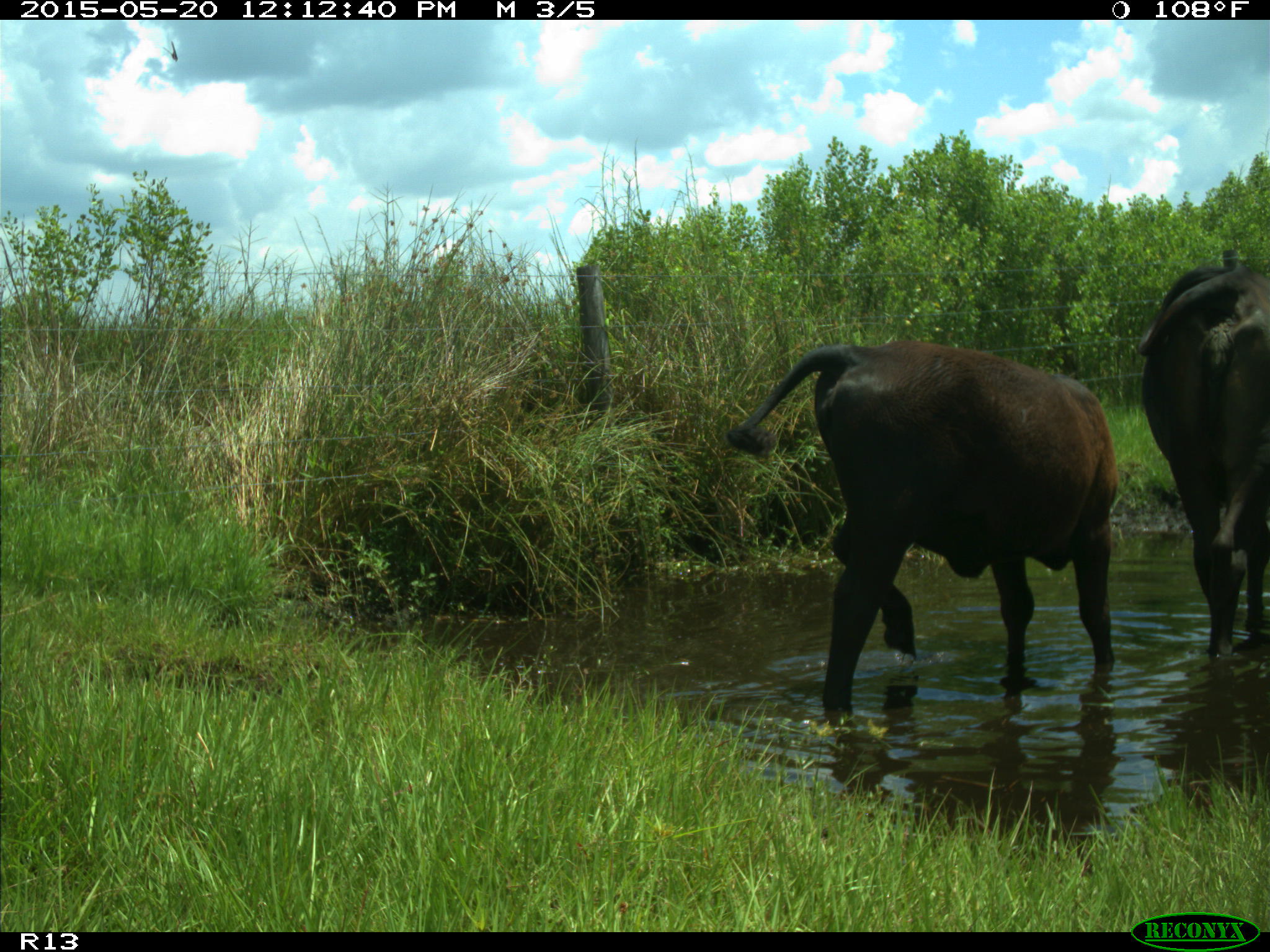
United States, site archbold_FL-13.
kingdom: Animalia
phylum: Chordata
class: Mammalia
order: Artiodactyla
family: Bovidae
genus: Bos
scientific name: Bos taurus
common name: domestic cow